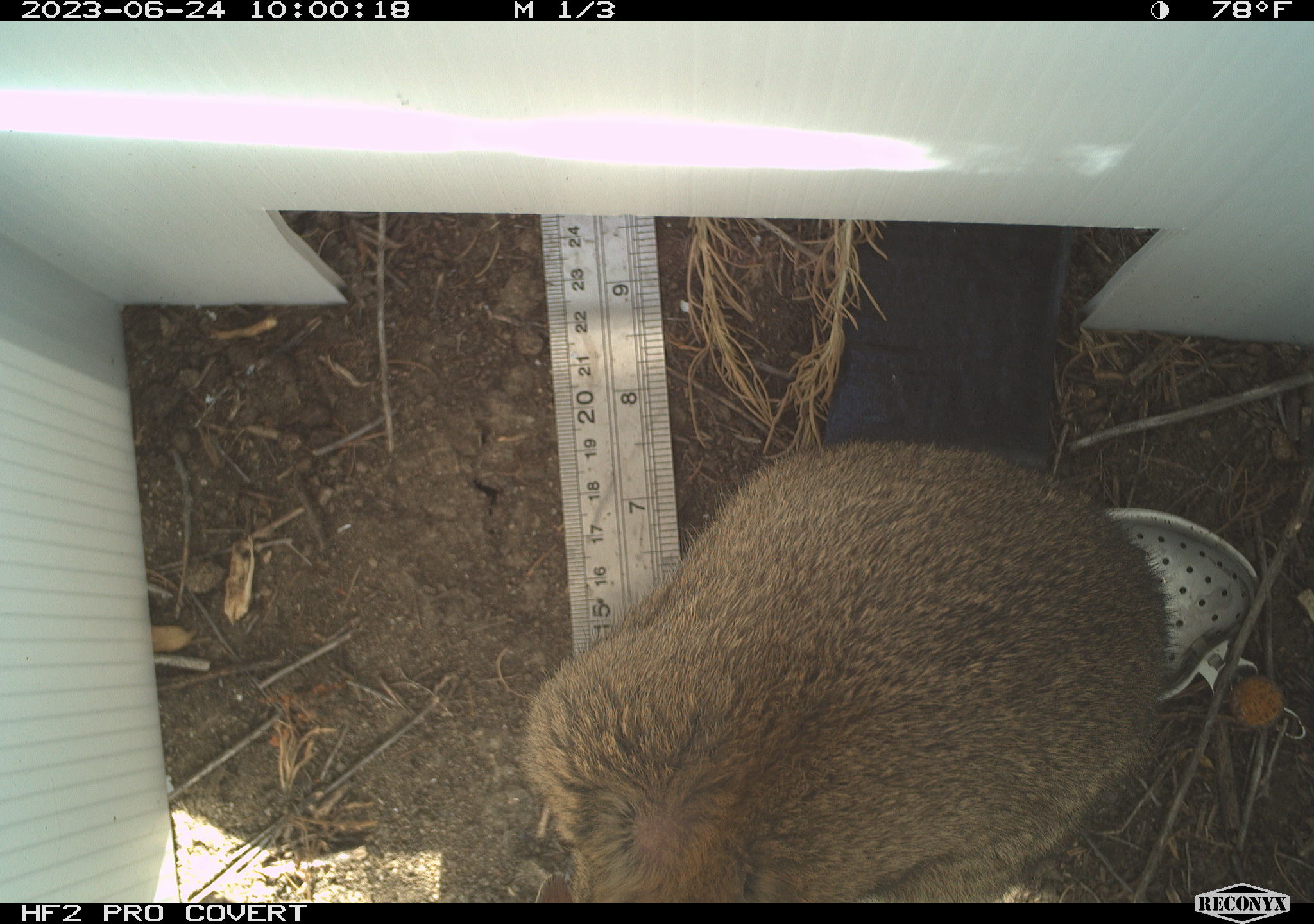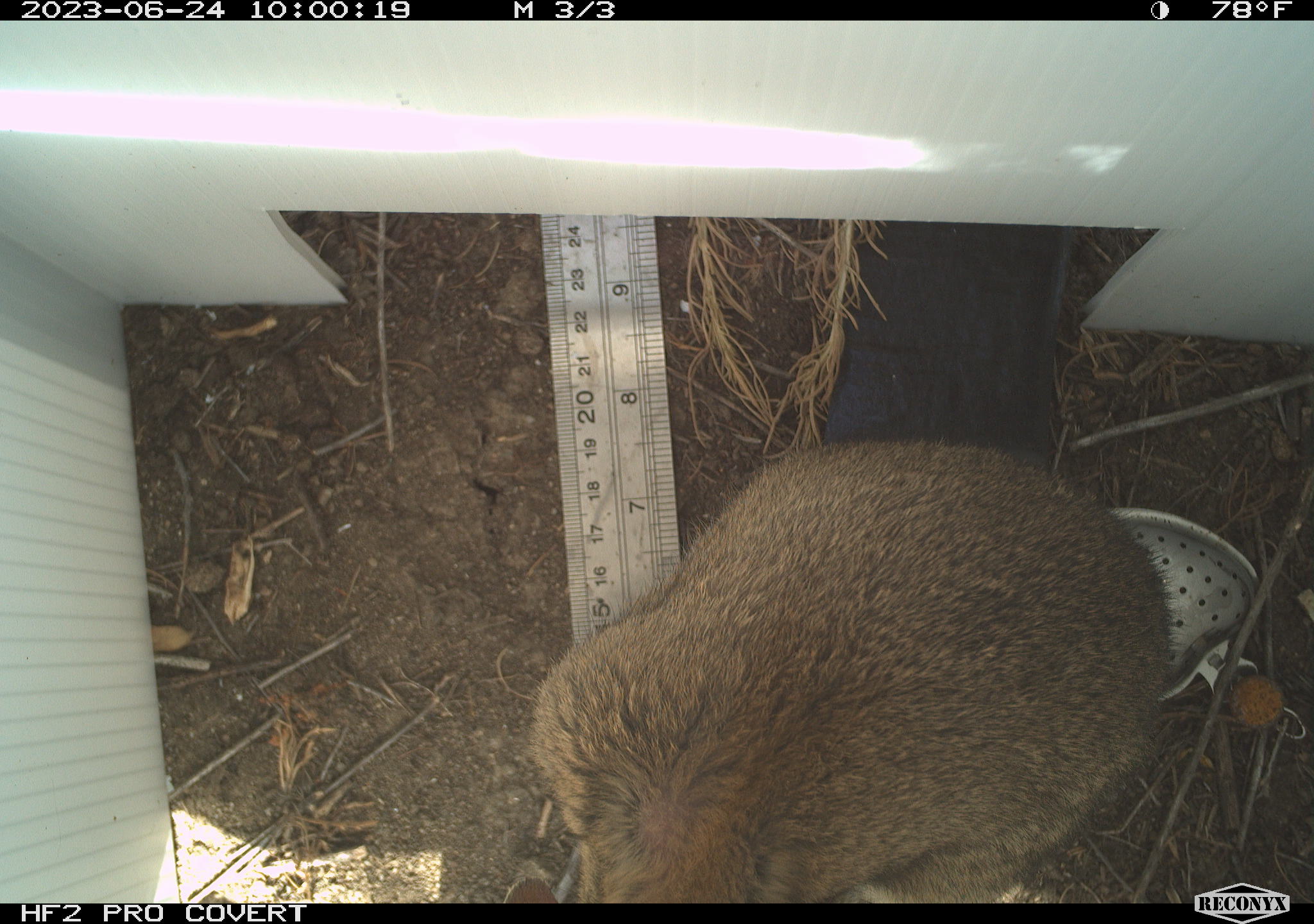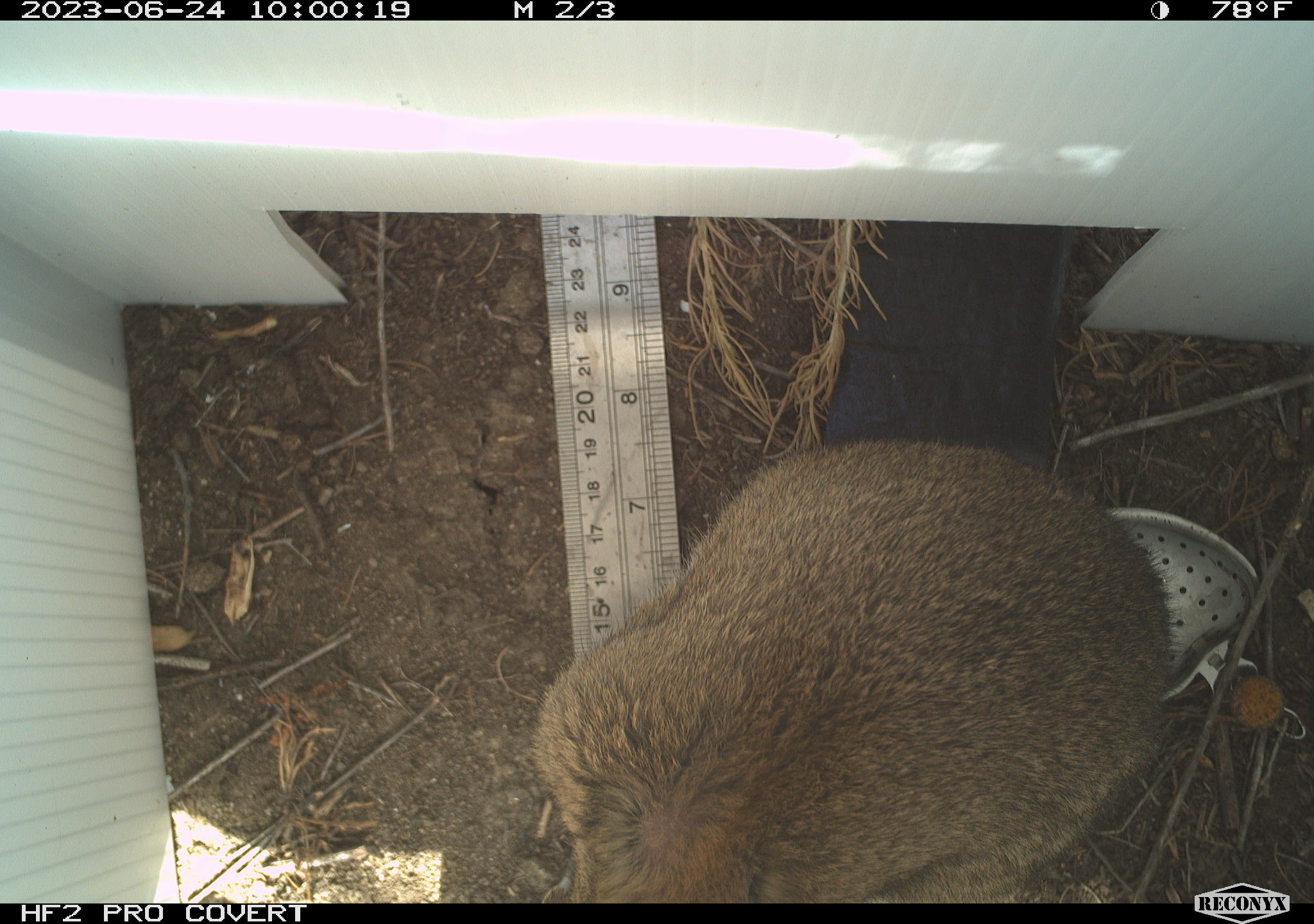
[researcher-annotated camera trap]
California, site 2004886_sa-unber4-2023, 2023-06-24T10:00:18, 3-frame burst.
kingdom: Animalia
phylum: Chordata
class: Mammalia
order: Lagomorpha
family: Leporidae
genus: Sylvilagus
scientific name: Sylvilagus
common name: cottontail rabbits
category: sylvilagus species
Sylvilagus species (cottontail rabbits) (Sylvilagus).